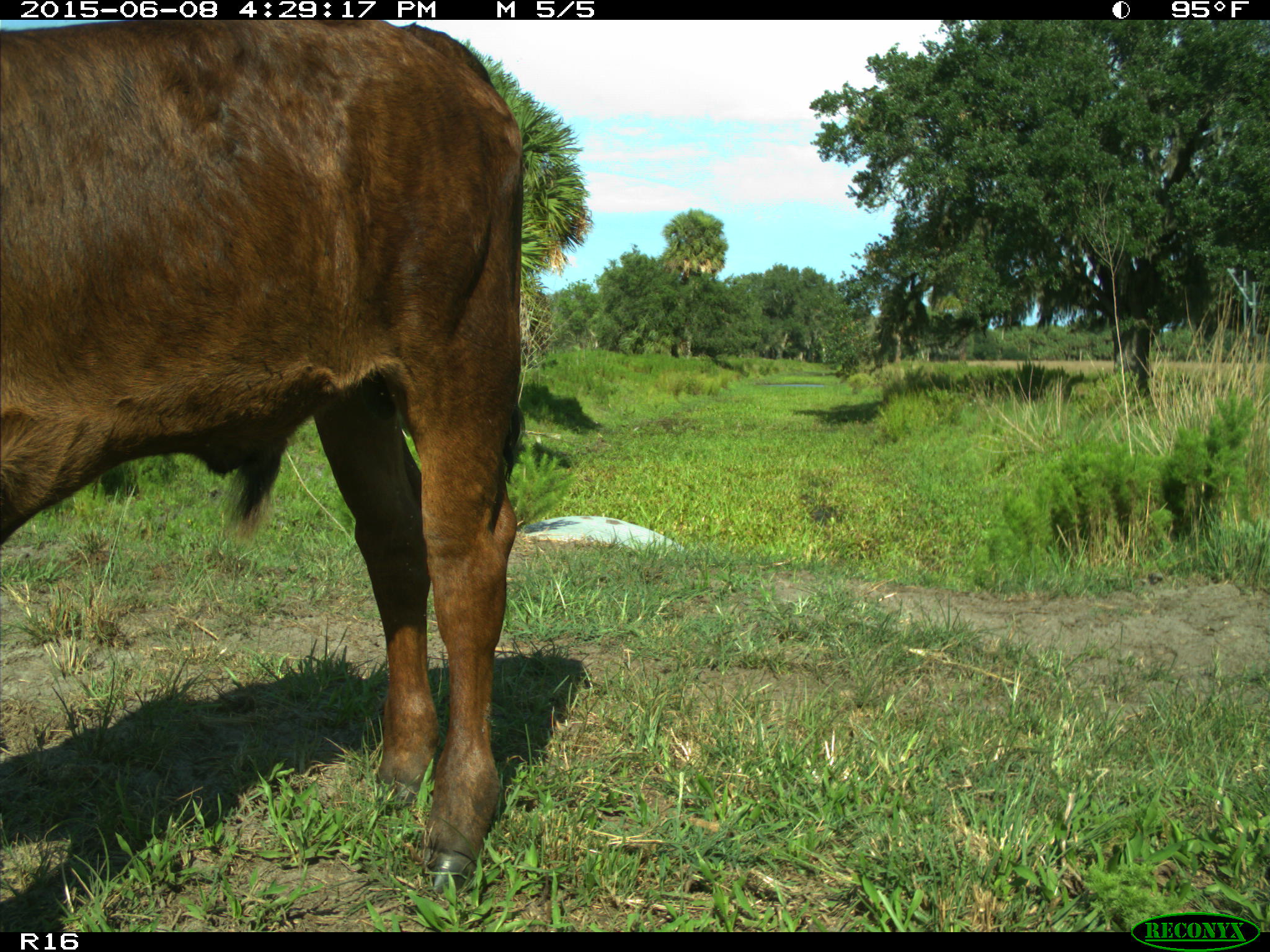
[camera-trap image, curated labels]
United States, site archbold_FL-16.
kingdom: Animalia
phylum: Chordata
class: Mammalia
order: Artiodactyla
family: Bovidae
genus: Bos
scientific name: Bos taurus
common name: domestic cow